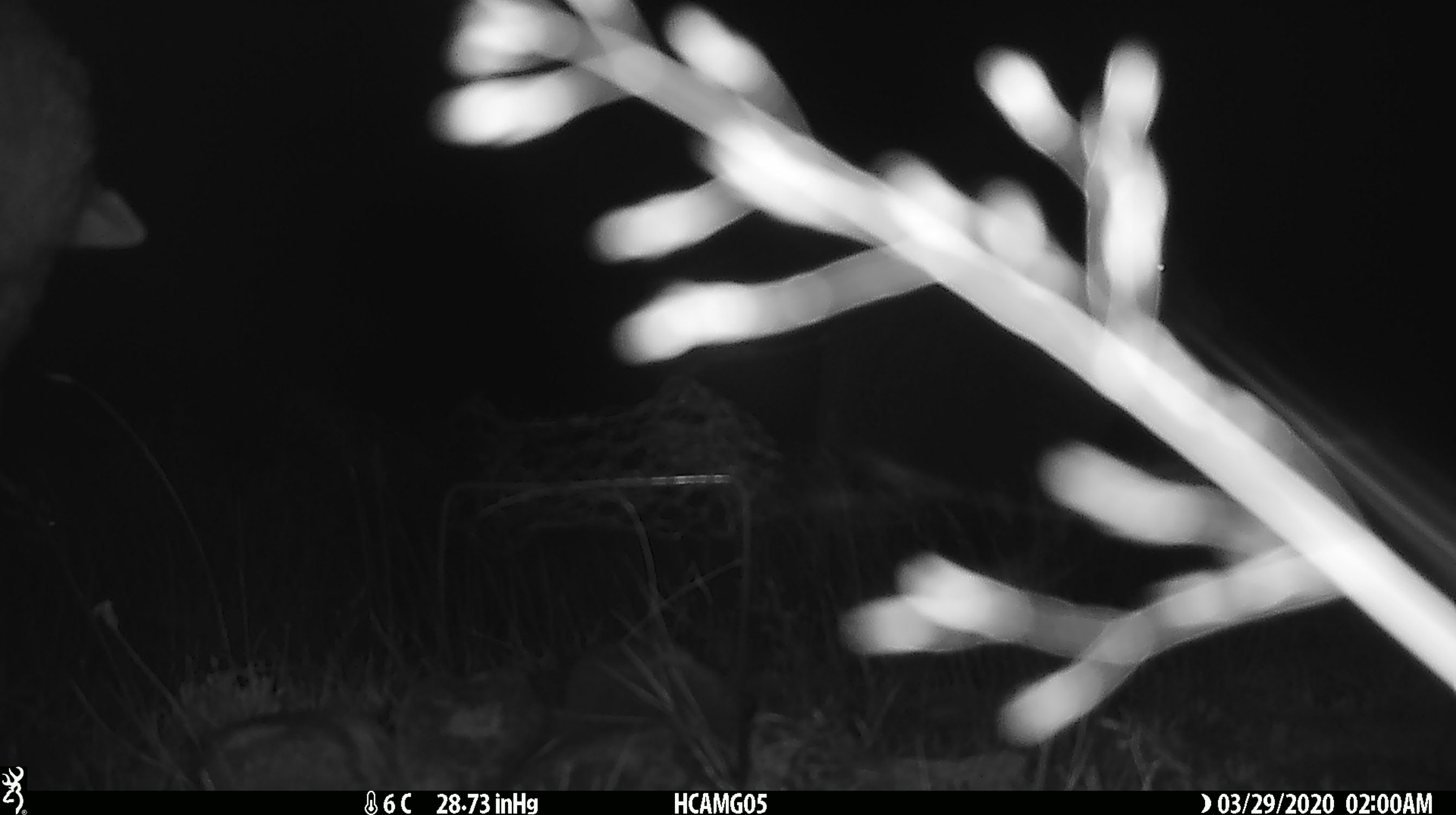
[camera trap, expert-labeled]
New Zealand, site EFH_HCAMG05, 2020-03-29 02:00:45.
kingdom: Animalia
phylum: Chordata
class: Mammalia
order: Artiodactyla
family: Bovidae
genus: Ovis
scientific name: Ovis aries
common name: domestic sheep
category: sheep